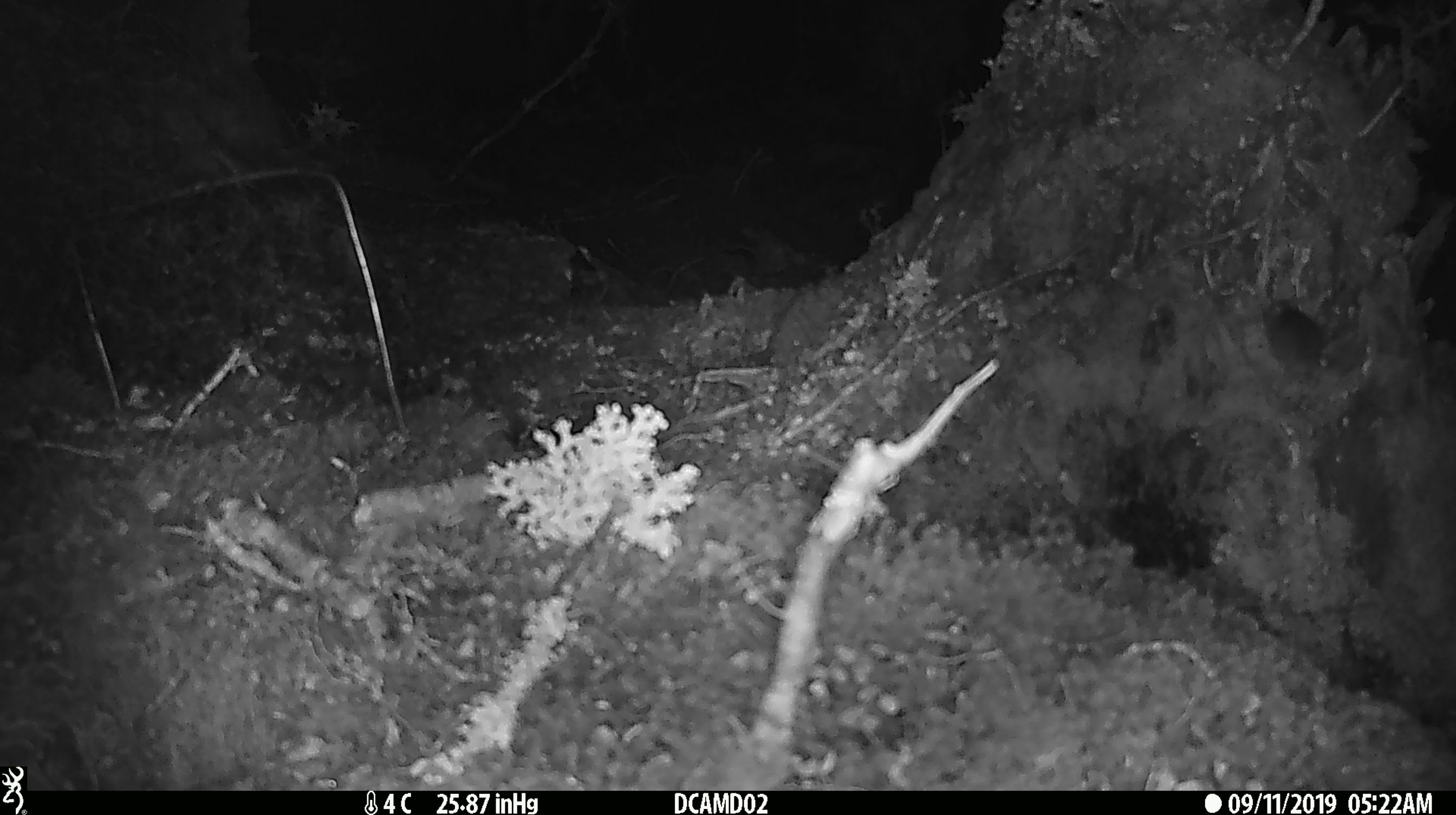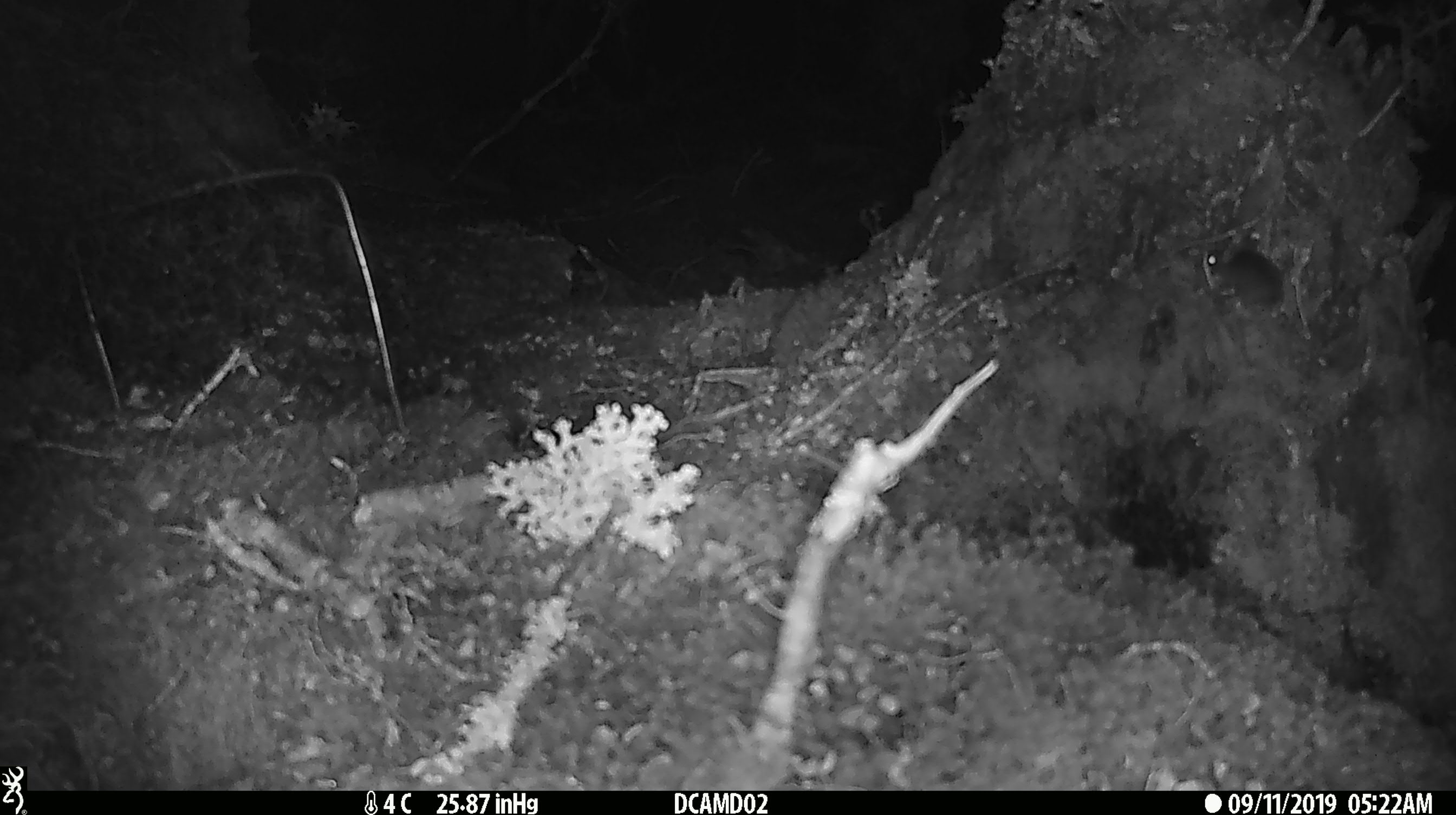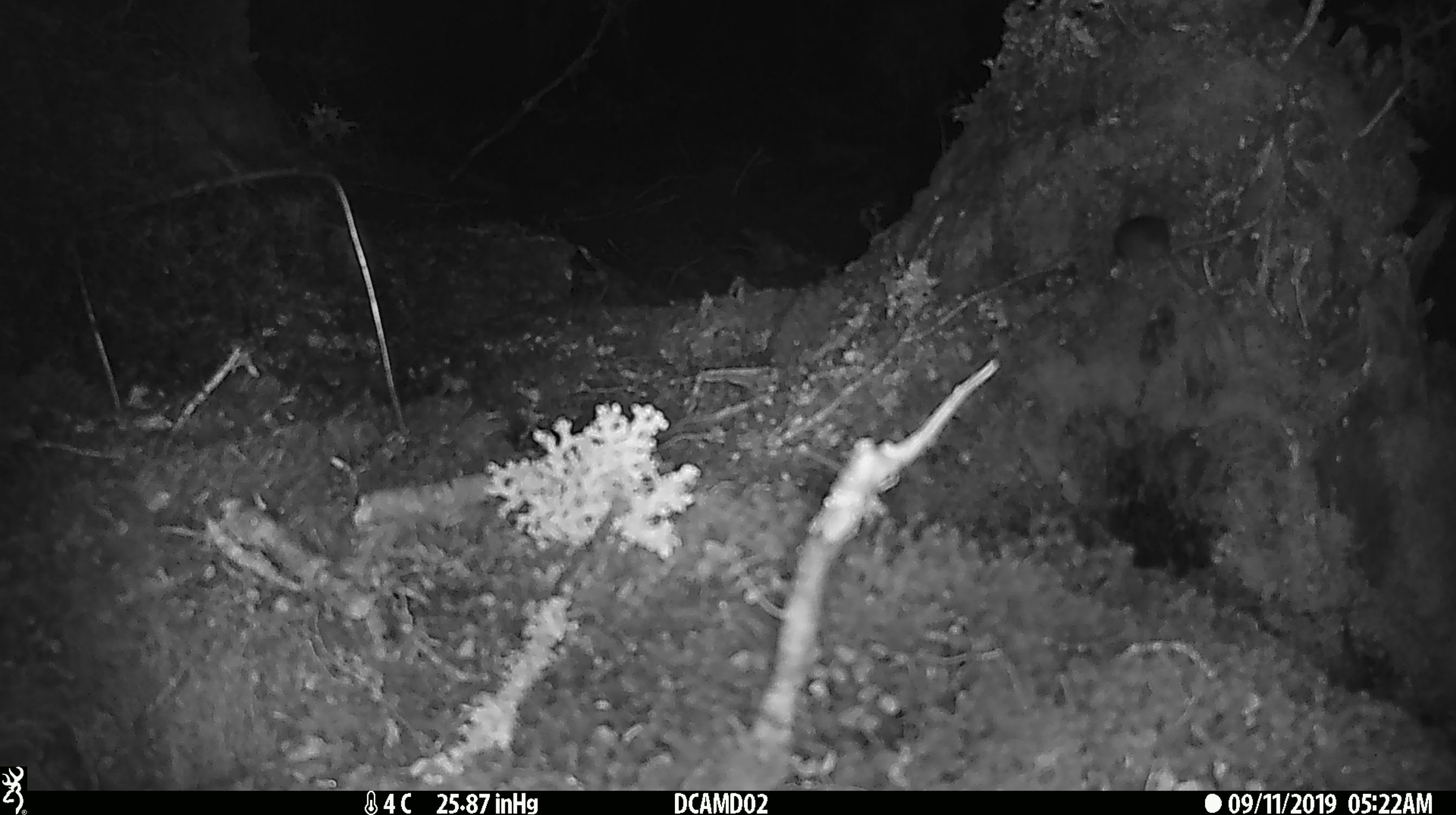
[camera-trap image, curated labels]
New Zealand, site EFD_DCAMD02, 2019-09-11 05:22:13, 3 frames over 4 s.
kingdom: Animalia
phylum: Chordata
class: Mammalia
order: Rodentia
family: Muridae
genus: Mus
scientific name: Mus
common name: mouse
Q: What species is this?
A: Mouse (Mus).